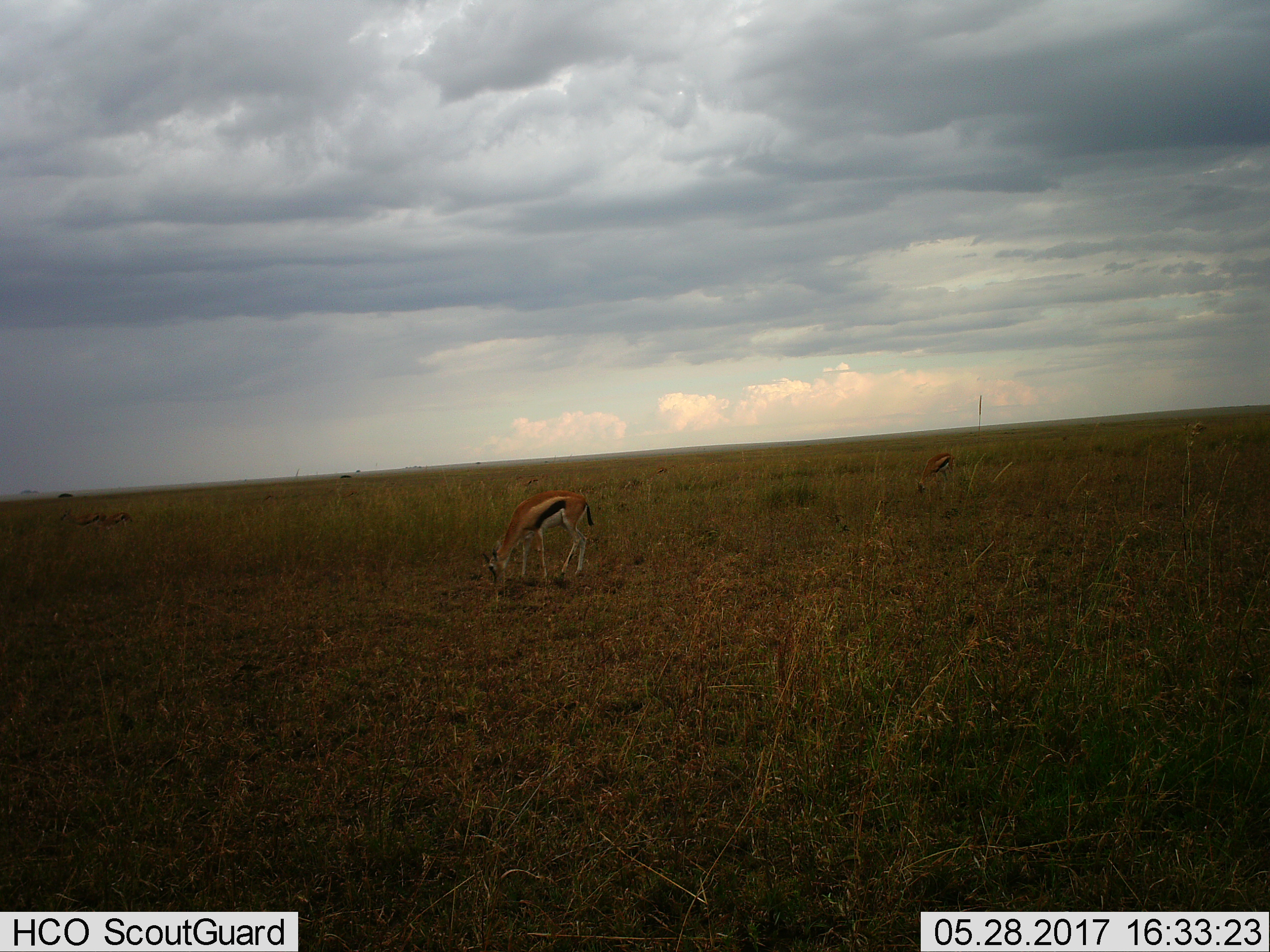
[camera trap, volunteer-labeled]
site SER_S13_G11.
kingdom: Animalia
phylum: Chordata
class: Mammalia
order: Artiodactyla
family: Bovidae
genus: Eudorcas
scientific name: Eudorcas thomsonii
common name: thomson's gazelle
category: gazellethomsons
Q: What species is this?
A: Gazellethomsons (thomson's gazelle) (Eudorcas thomsonii).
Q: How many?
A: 5.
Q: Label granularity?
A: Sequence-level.